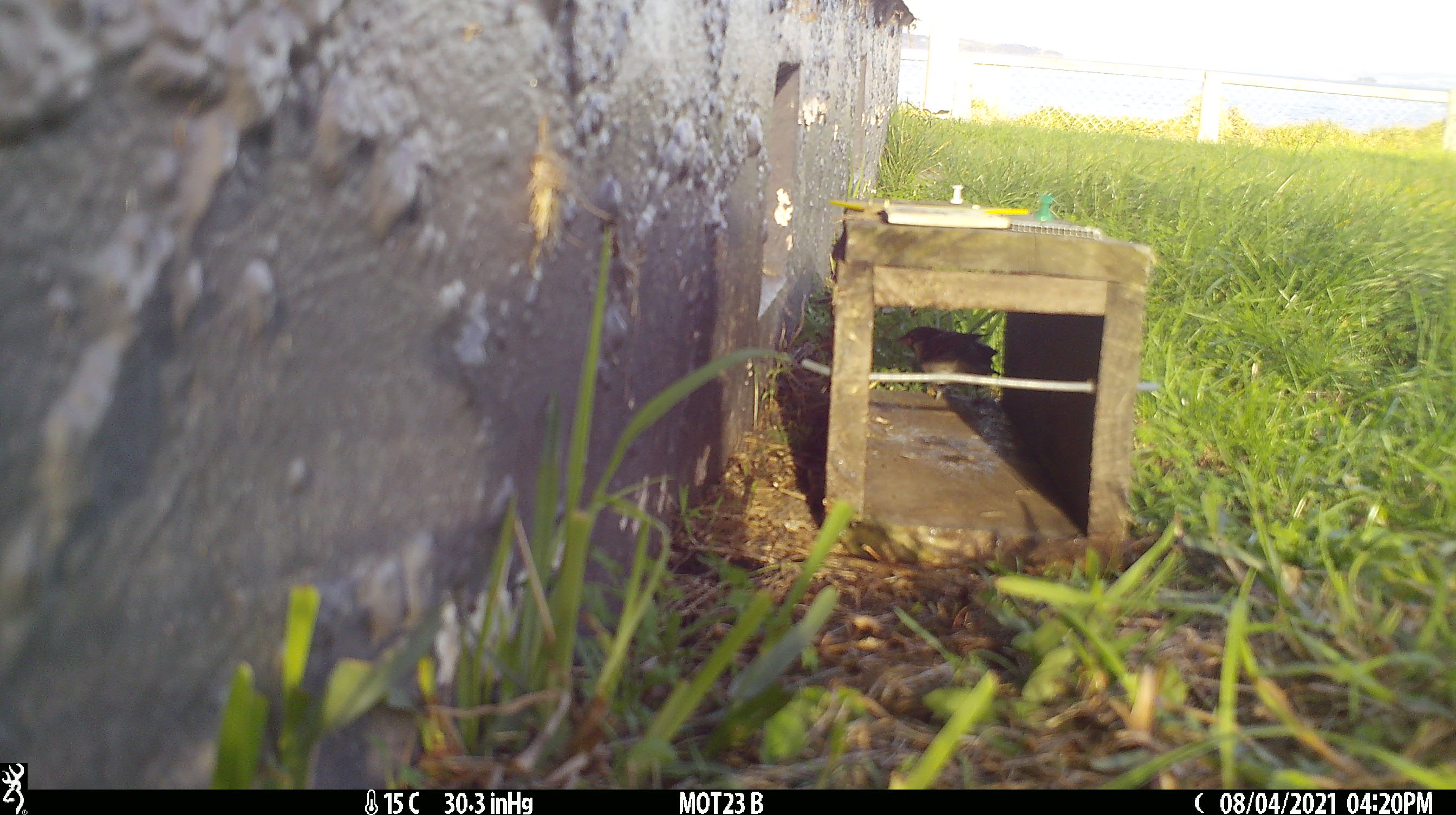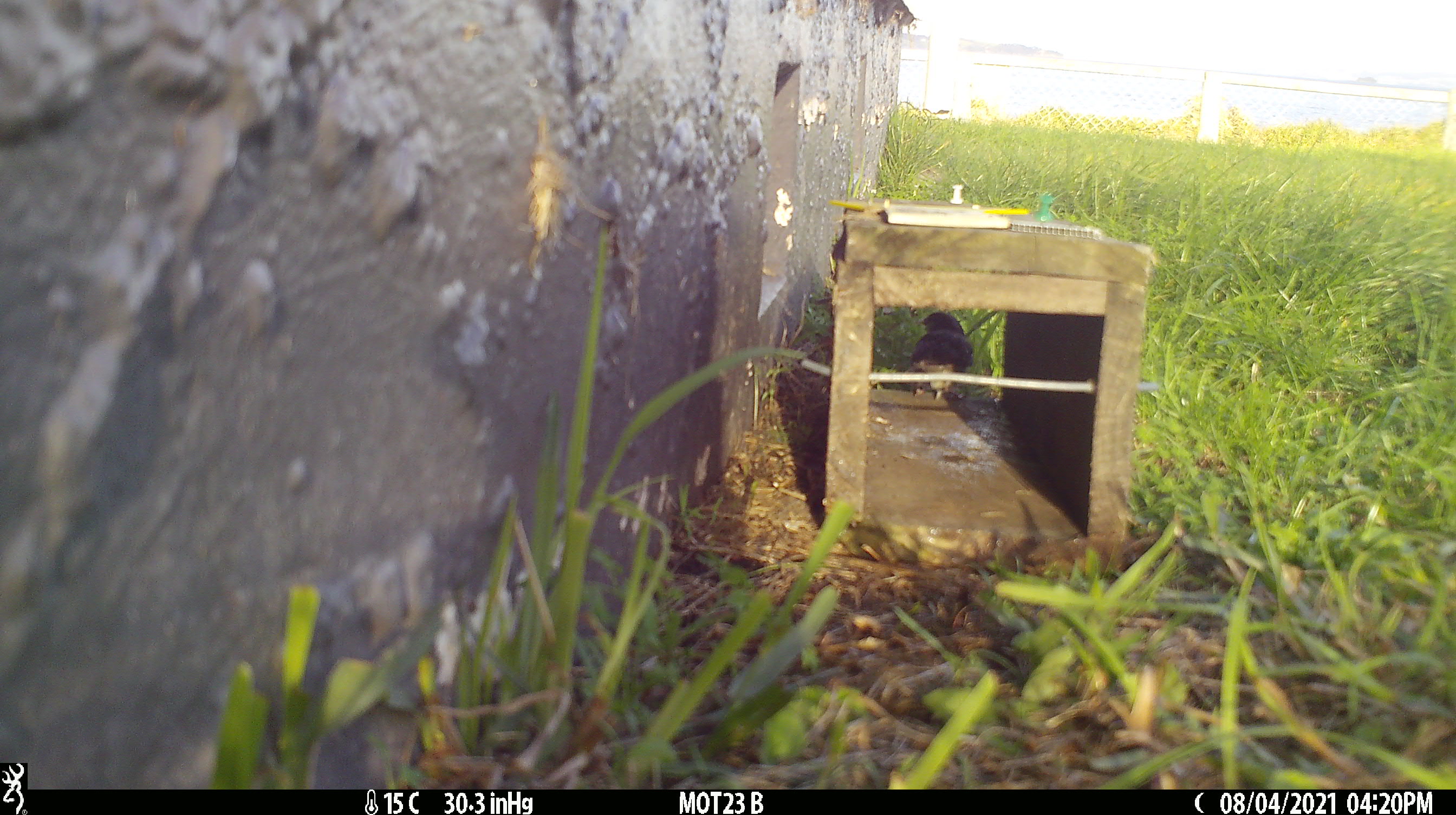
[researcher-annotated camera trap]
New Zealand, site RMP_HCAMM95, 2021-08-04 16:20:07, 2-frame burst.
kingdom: Animalia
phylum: Chordata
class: Aves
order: Passeriformes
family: Passeridae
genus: Passer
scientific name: Passer domesticus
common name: house sparrow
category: sparrow